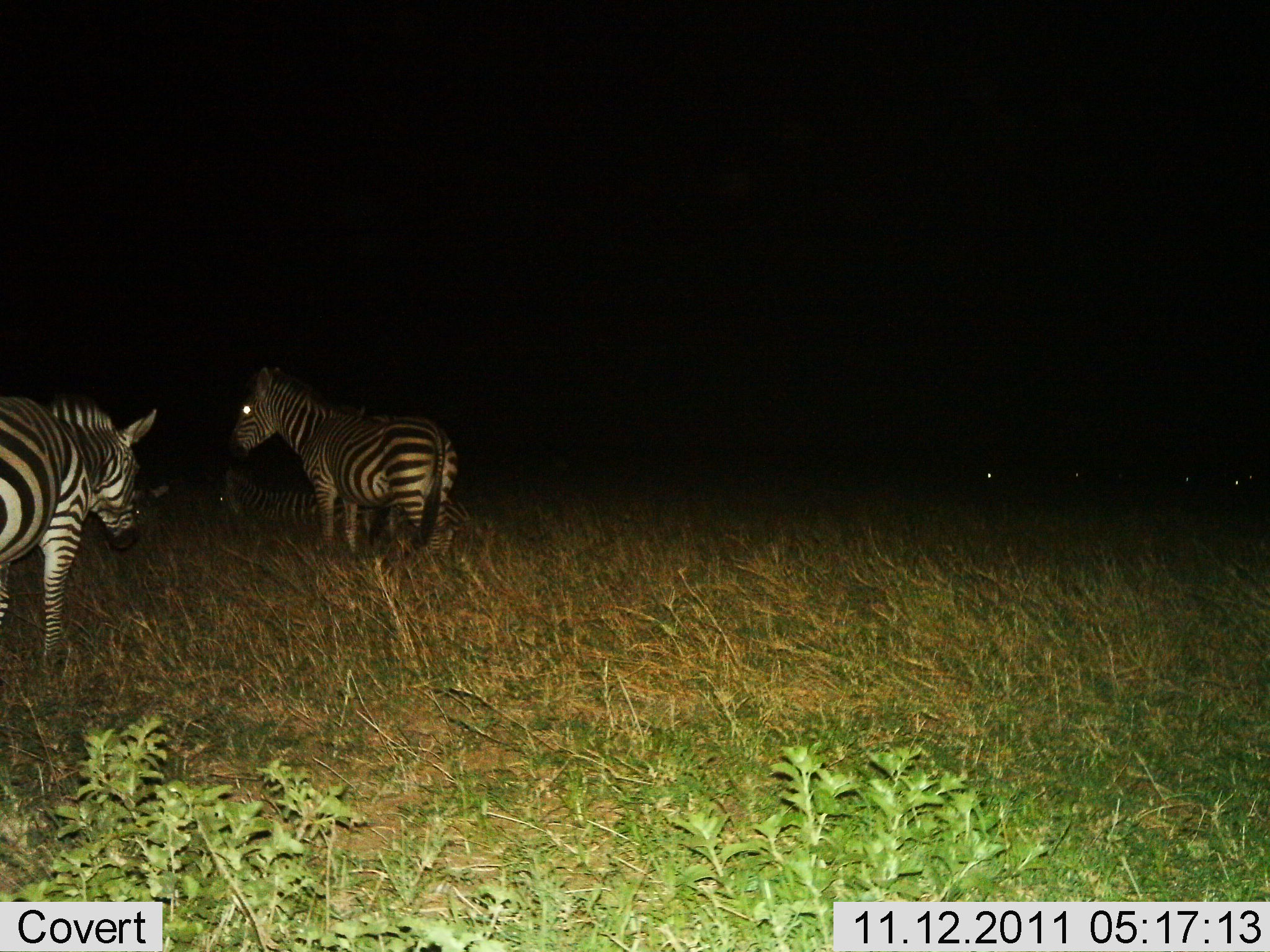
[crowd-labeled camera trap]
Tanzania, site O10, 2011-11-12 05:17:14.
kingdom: Animalia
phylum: Chordata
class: Mammalia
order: Perissodactyla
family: Equidae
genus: Equus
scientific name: Equus quagga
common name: plains zebra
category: zebra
Zebra (plains zebra) (Equus quagga), count 3. Behavior (volunteer vote fractions): standing 100%, resting 38%, moving 0%, interacting 0%. Young present (vote fraction): 0%. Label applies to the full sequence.